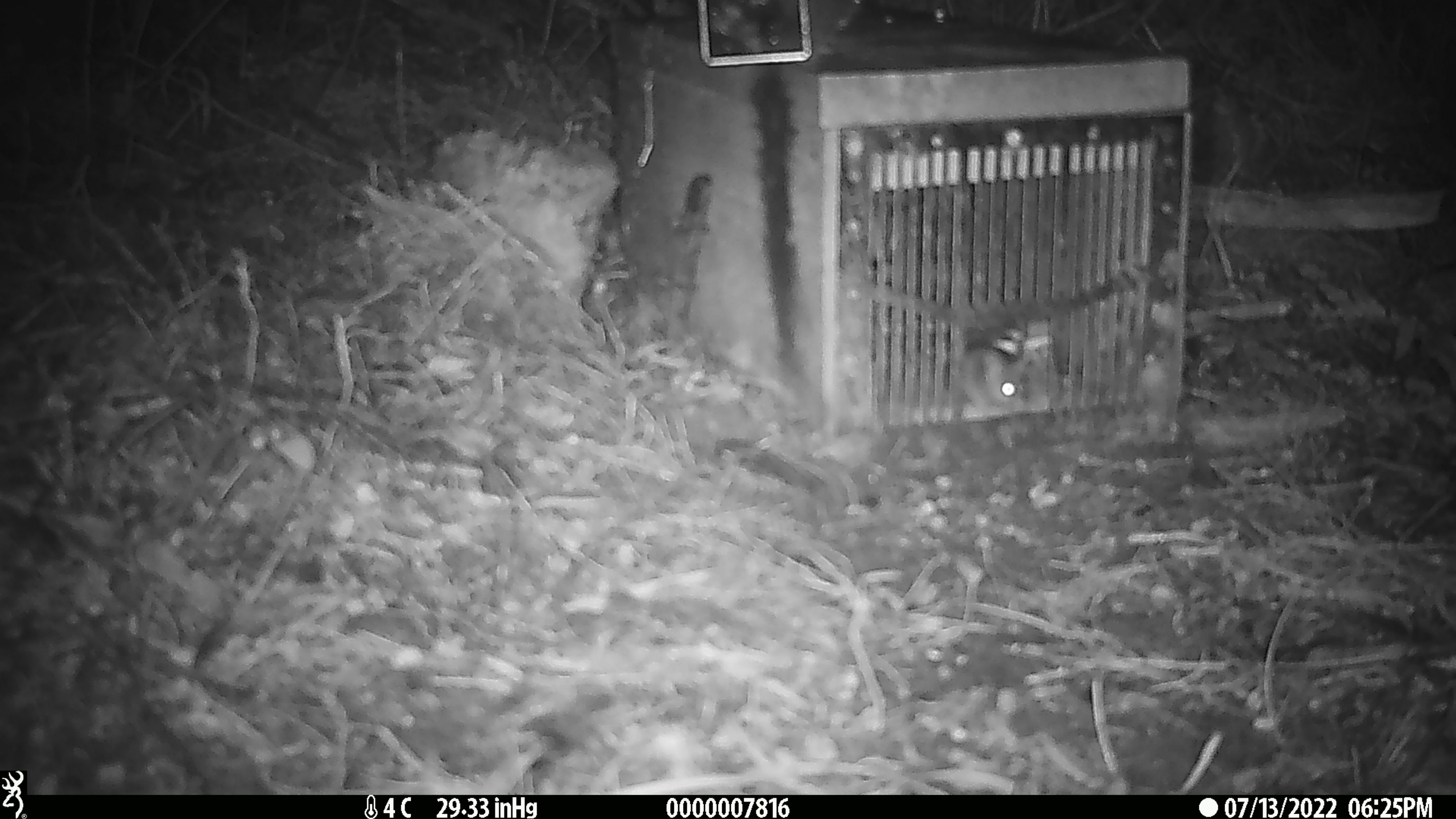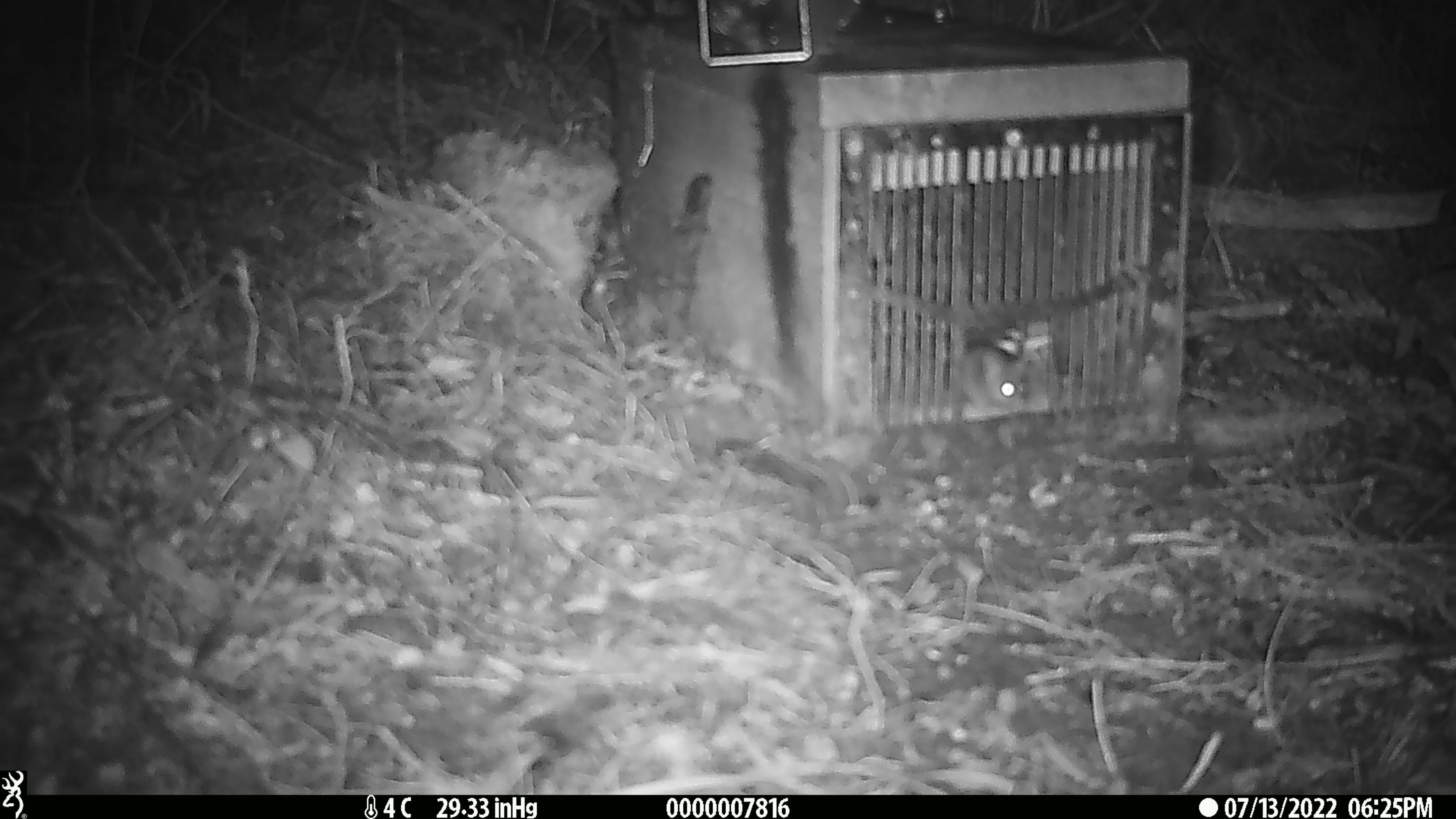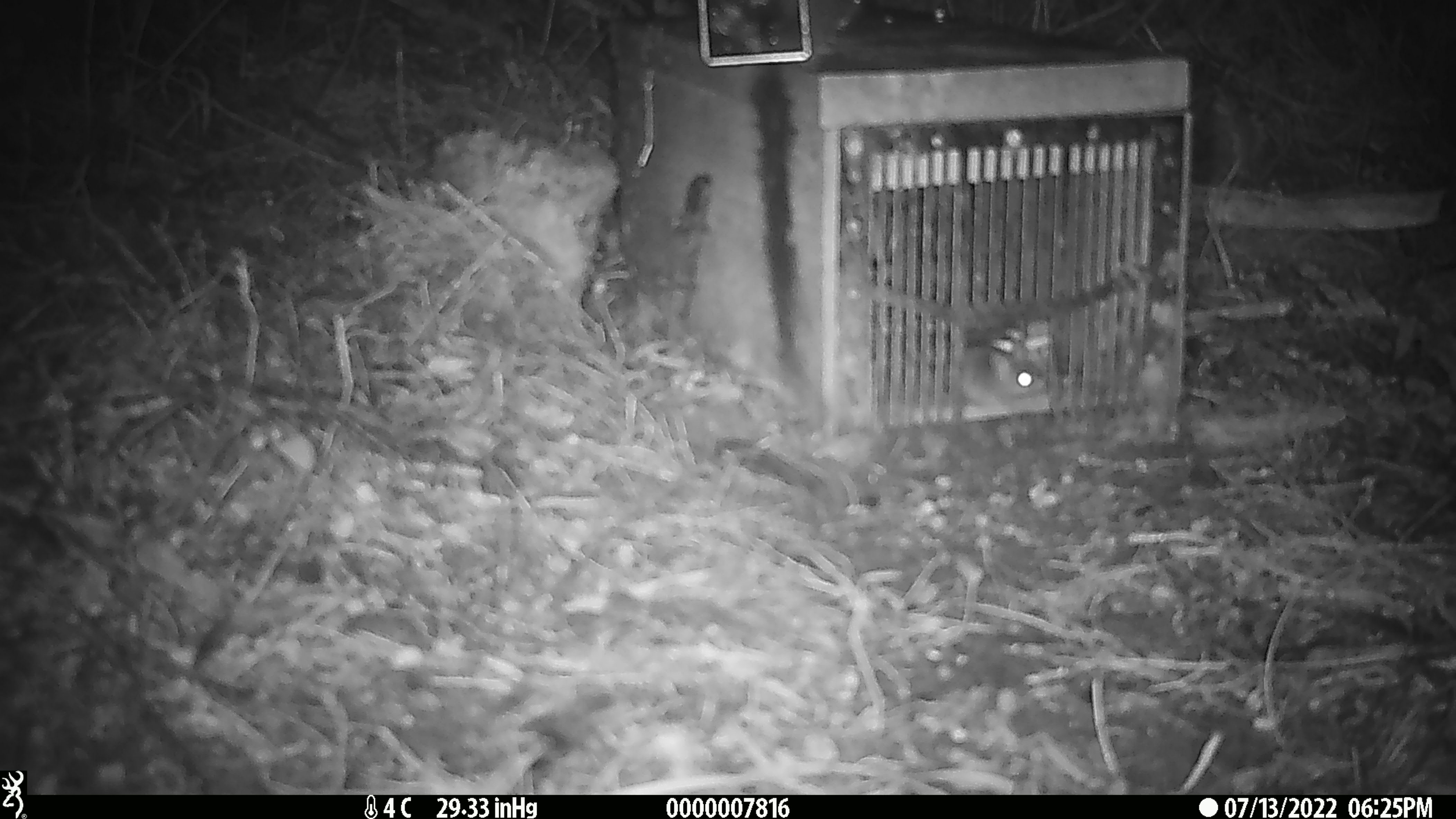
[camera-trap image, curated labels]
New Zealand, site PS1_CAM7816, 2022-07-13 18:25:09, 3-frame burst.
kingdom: Animalia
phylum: Chordata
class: Mammalia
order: Rodentia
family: Muridae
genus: Mus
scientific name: Mus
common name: mouse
Mouse (Mus).